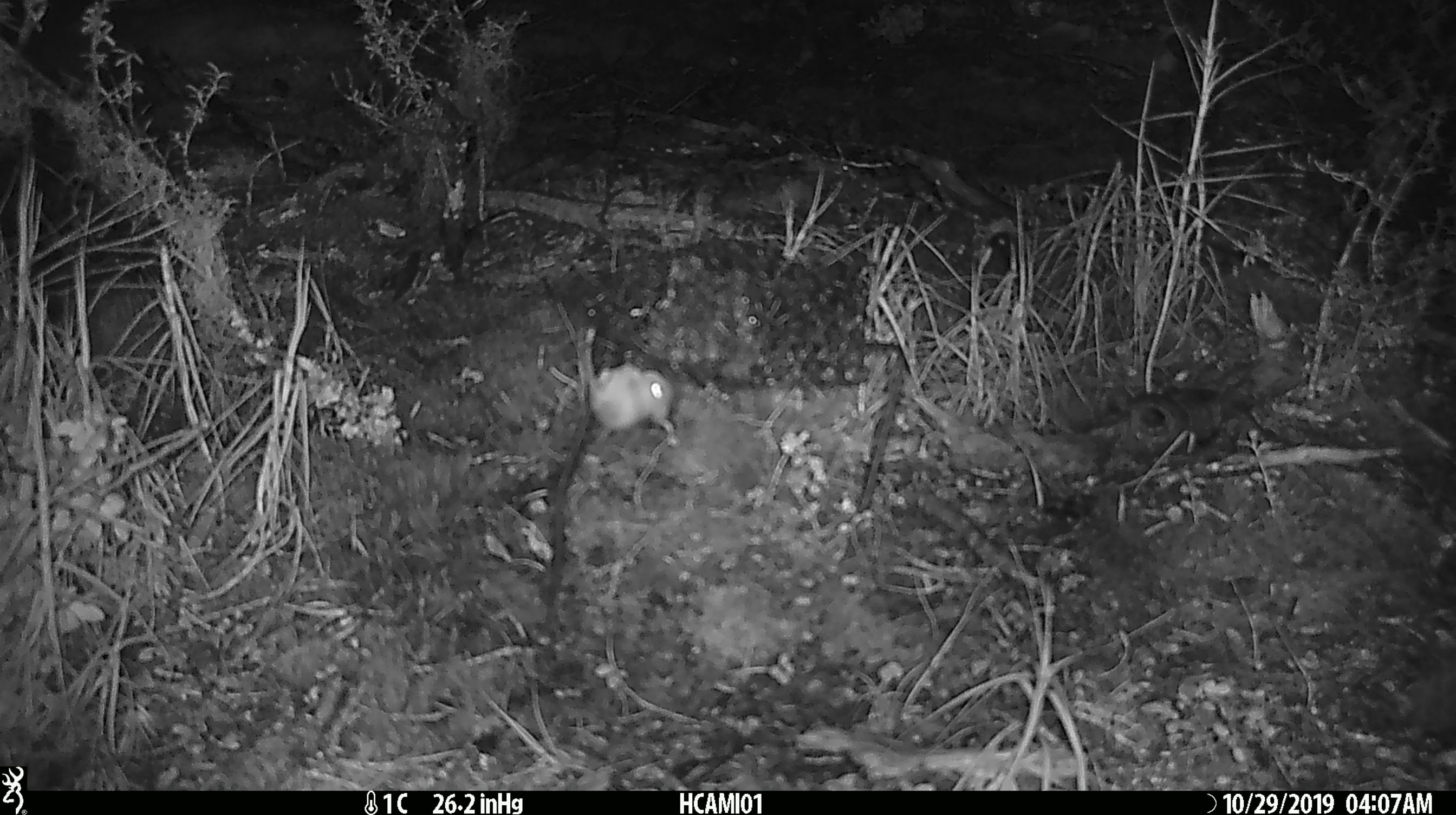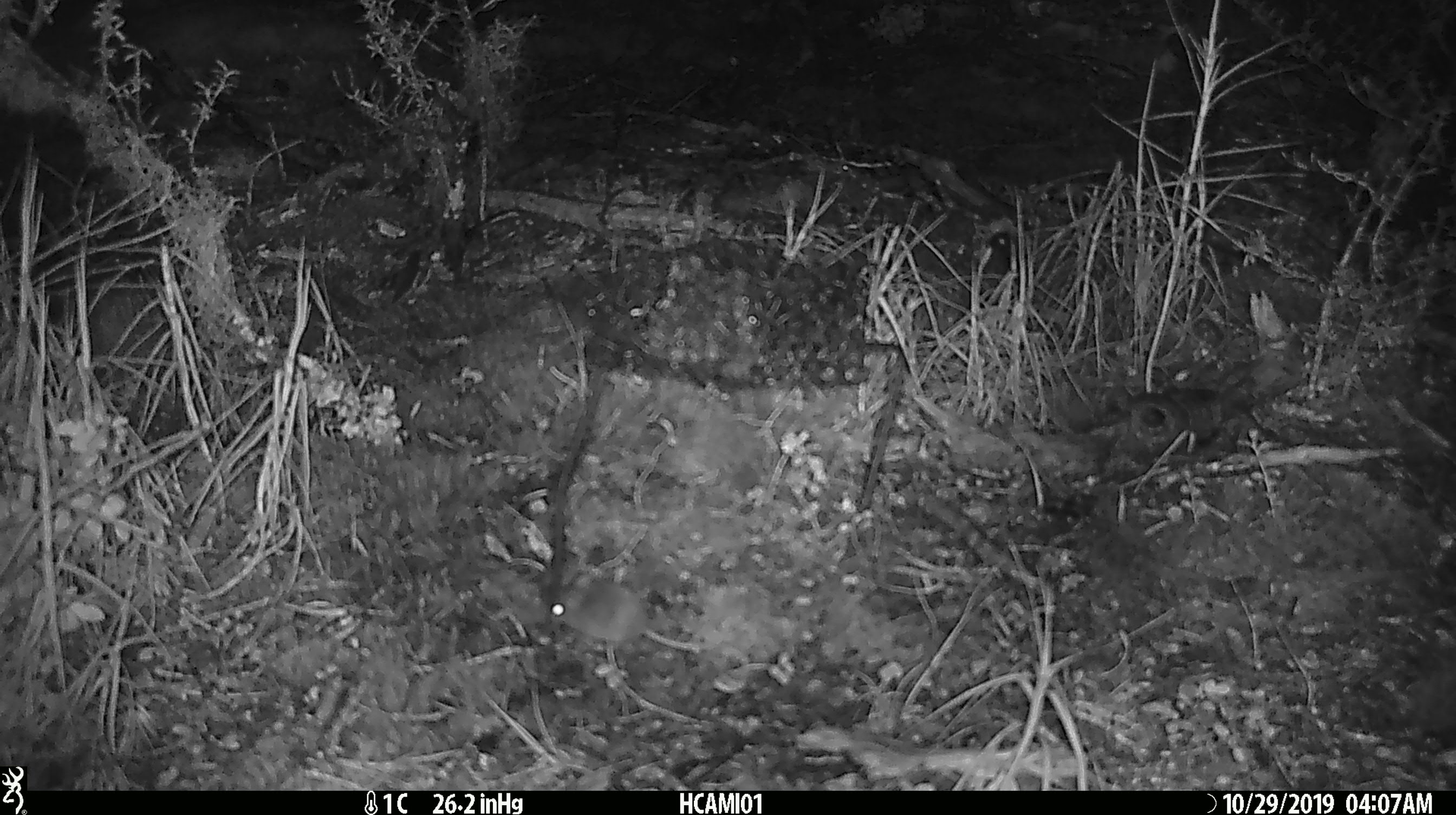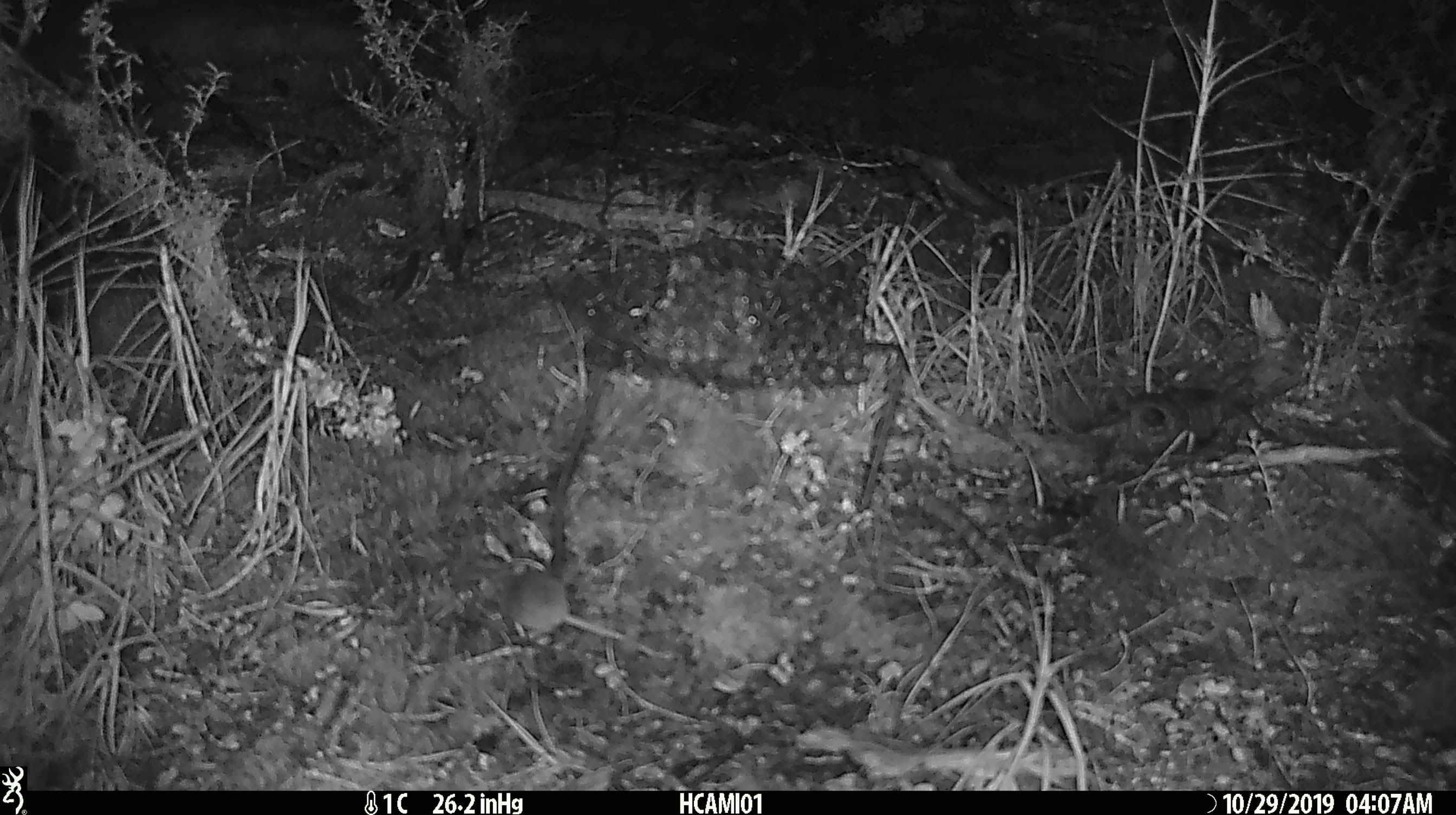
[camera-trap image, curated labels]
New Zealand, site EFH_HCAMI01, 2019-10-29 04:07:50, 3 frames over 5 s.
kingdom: Animalia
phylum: Chordata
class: Mammalia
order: Rodentia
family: Muridae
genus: Mus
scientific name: Mus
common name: mouse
Mouse (Mus).